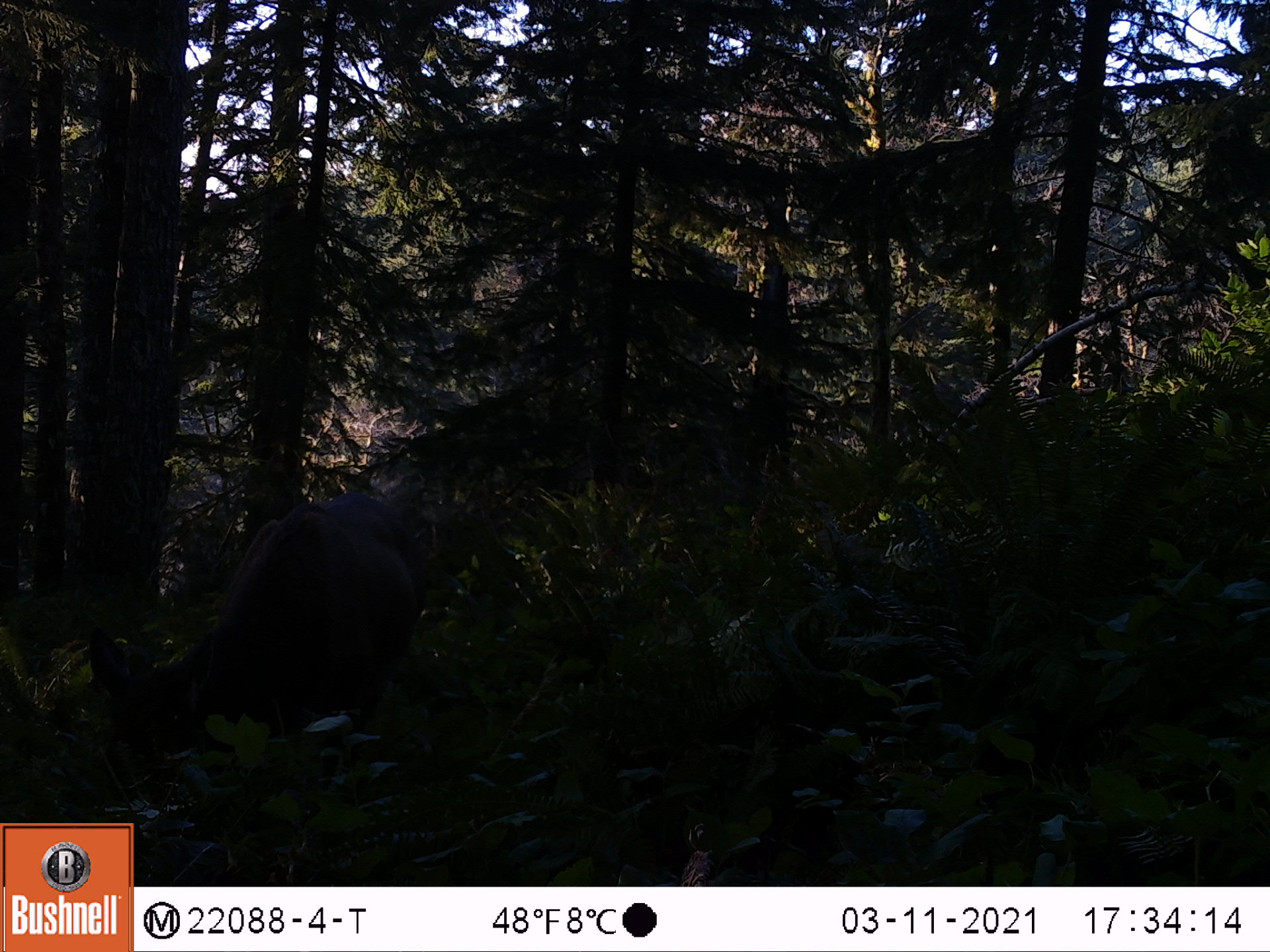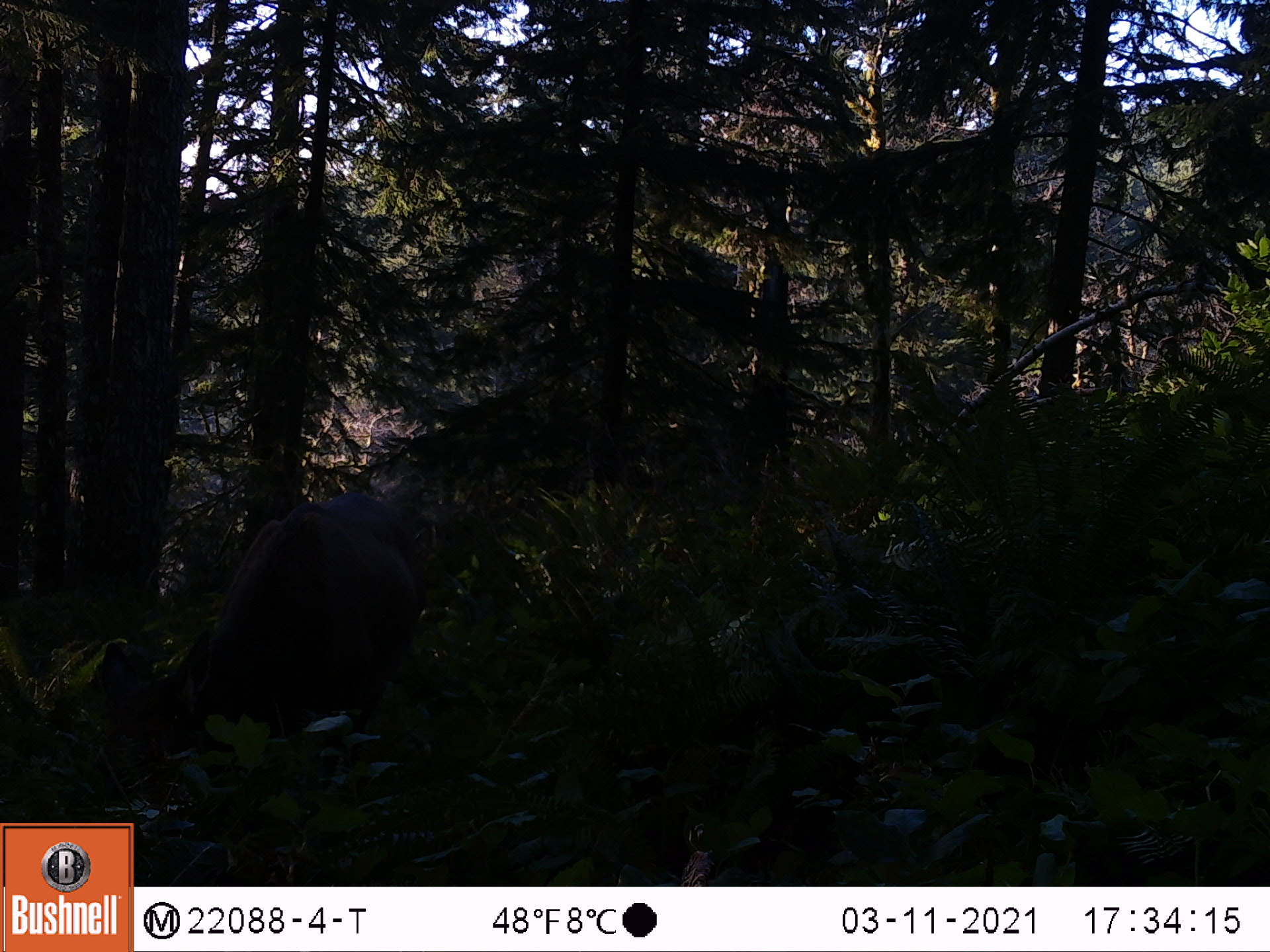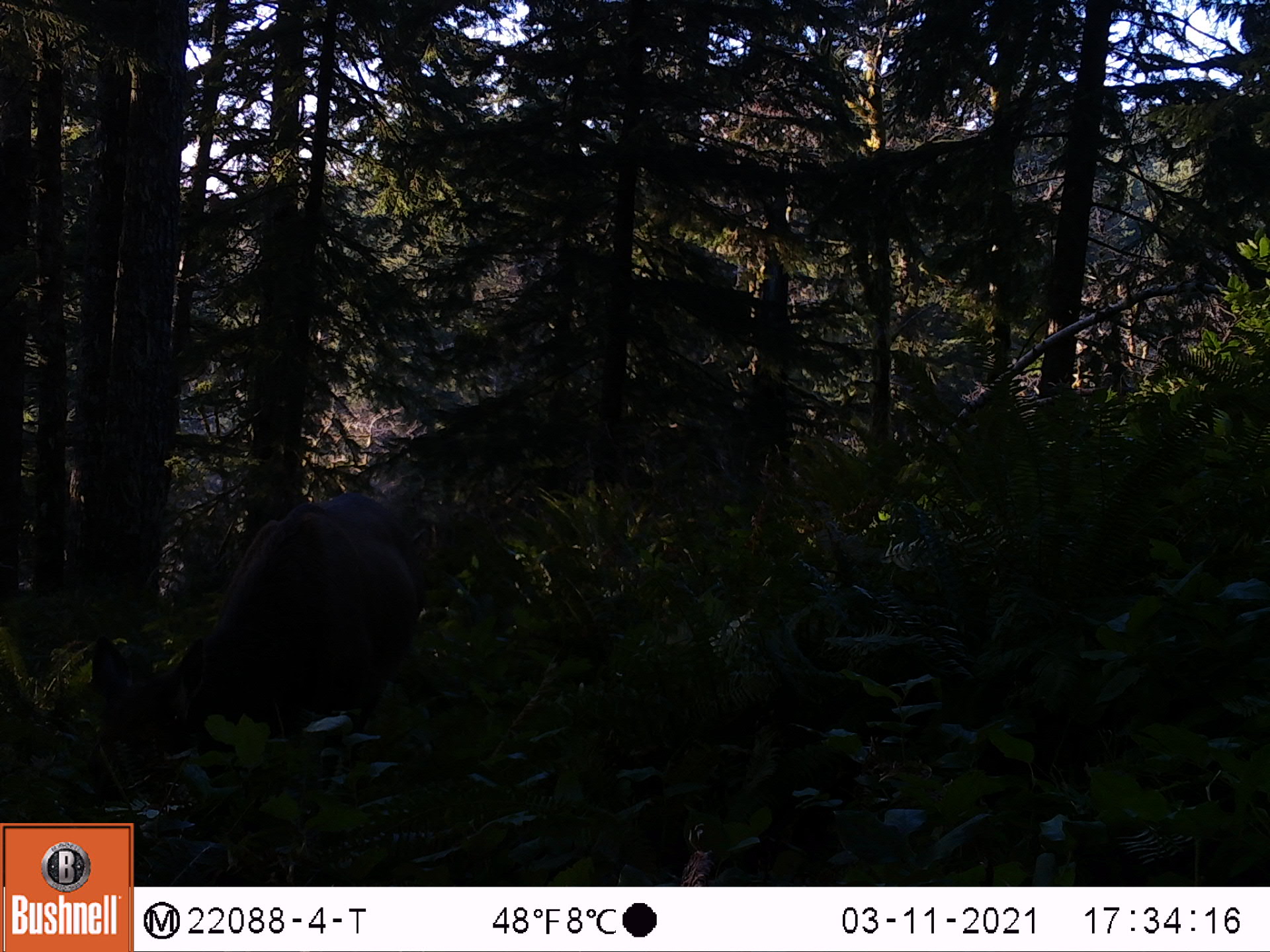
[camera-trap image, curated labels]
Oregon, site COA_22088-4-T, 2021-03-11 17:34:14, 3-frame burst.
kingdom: Animalia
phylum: Chordata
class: Mammalia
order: Artiodactyla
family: Cervidae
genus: Cervus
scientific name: Cervus canadensis roosevelti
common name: roosevelt elk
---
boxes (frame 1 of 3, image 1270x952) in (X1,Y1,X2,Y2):
roosevelt elk: (23,435,495,817)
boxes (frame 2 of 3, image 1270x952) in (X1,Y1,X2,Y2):
roosevelt elk: (19,435,491,819)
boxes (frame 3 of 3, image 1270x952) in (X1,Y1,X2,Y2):
roosevelt elk: (28,405,484,818)